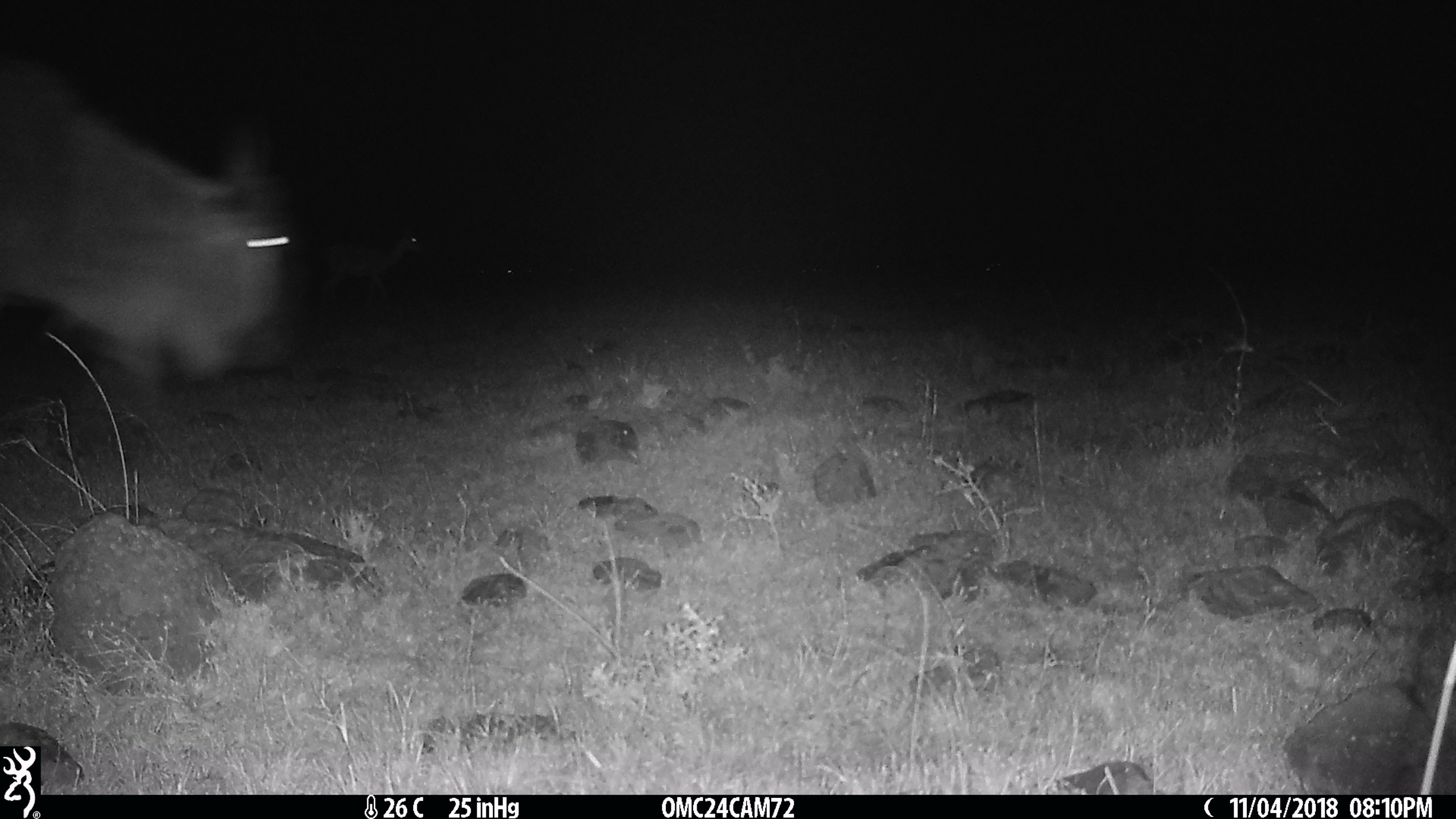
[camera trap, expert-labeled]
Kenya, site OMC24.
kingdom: Animalia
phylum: Chordata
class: Mammalia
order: Artiodactyla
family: Bovidae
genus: Connochaetes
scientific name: Connochaetes taurinus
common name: blue wildebeest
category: wildebeest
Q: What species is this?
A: Wildebeest (blue wildebeest) (Connochaetes taurinus).